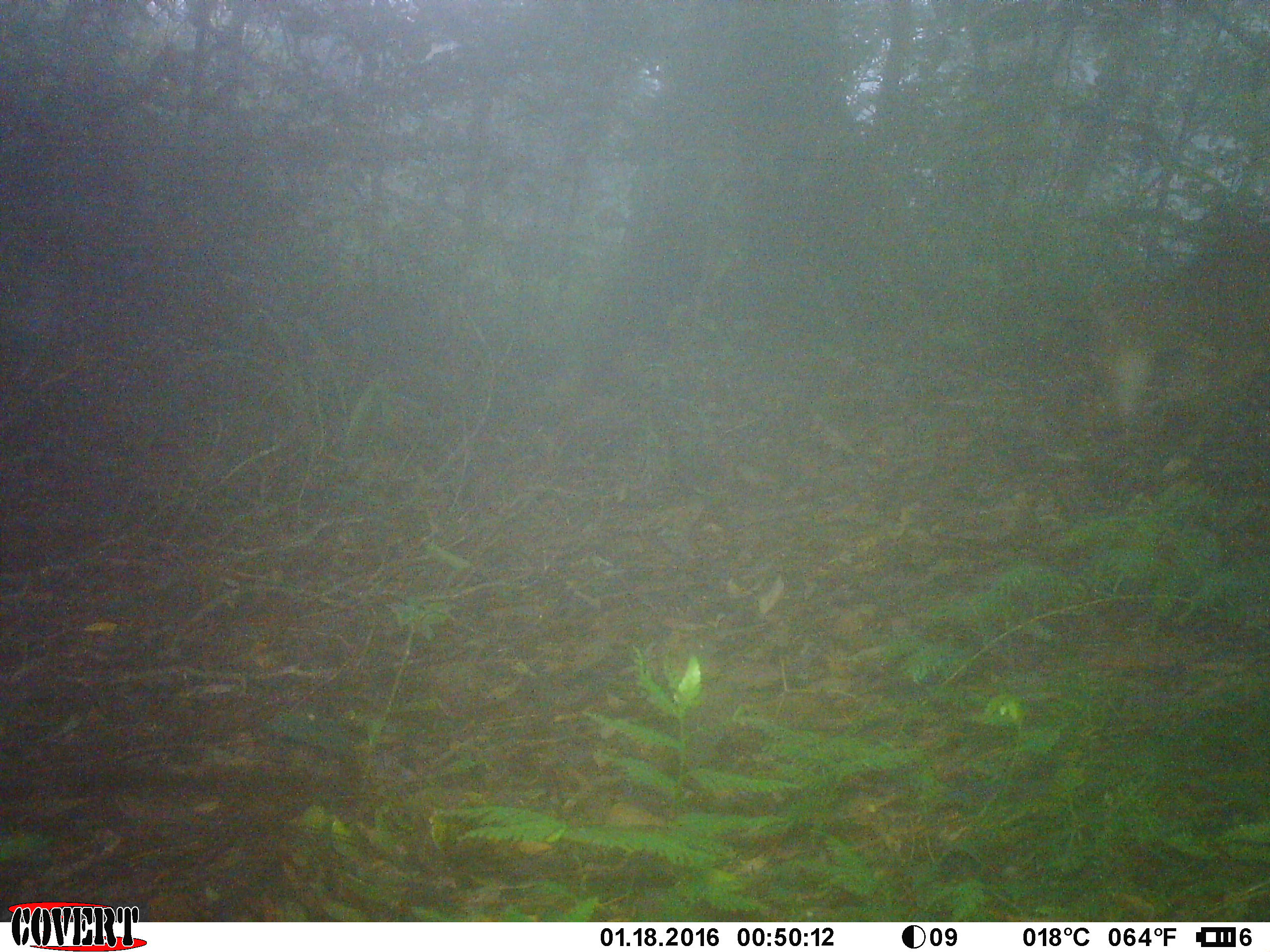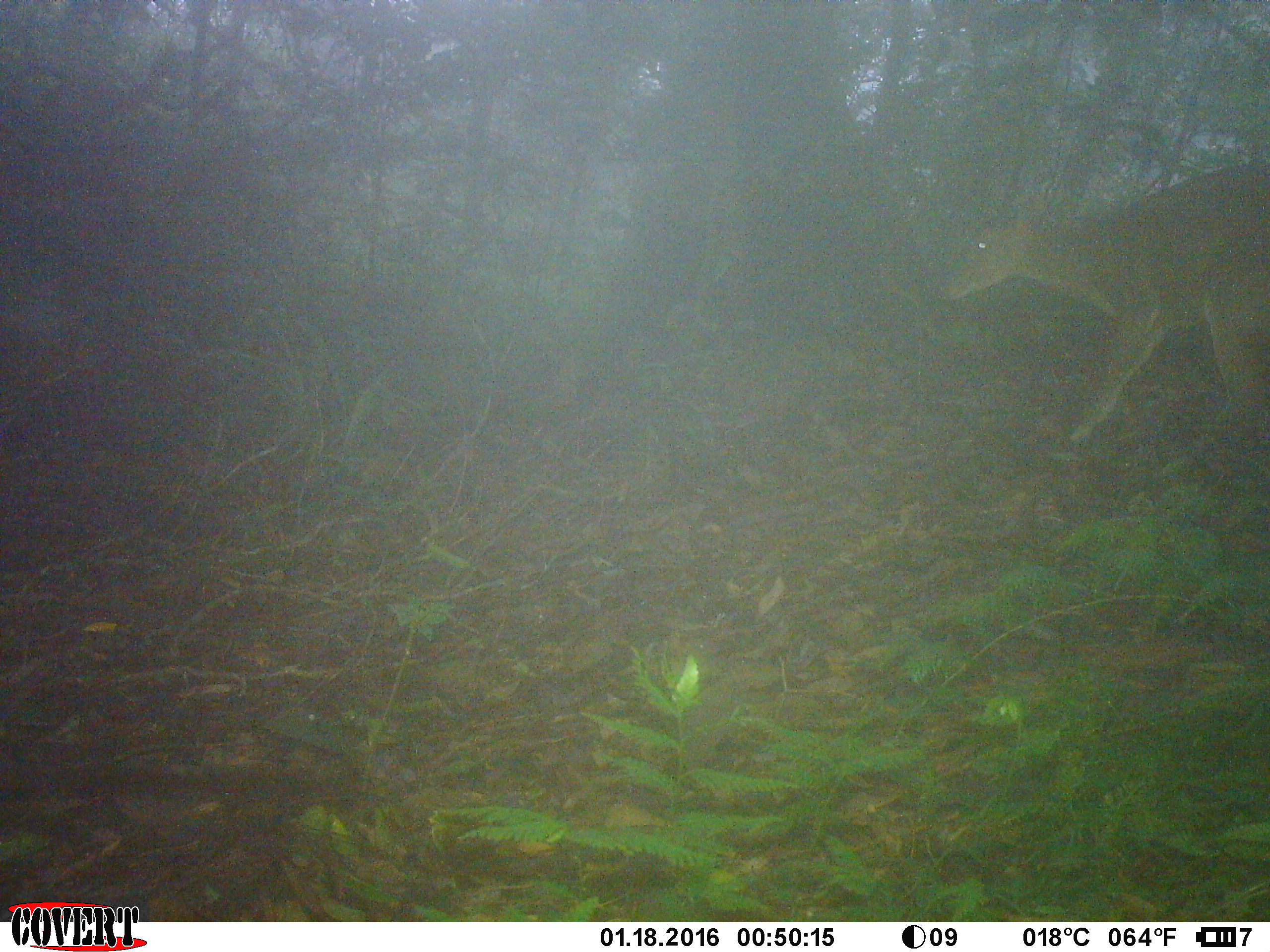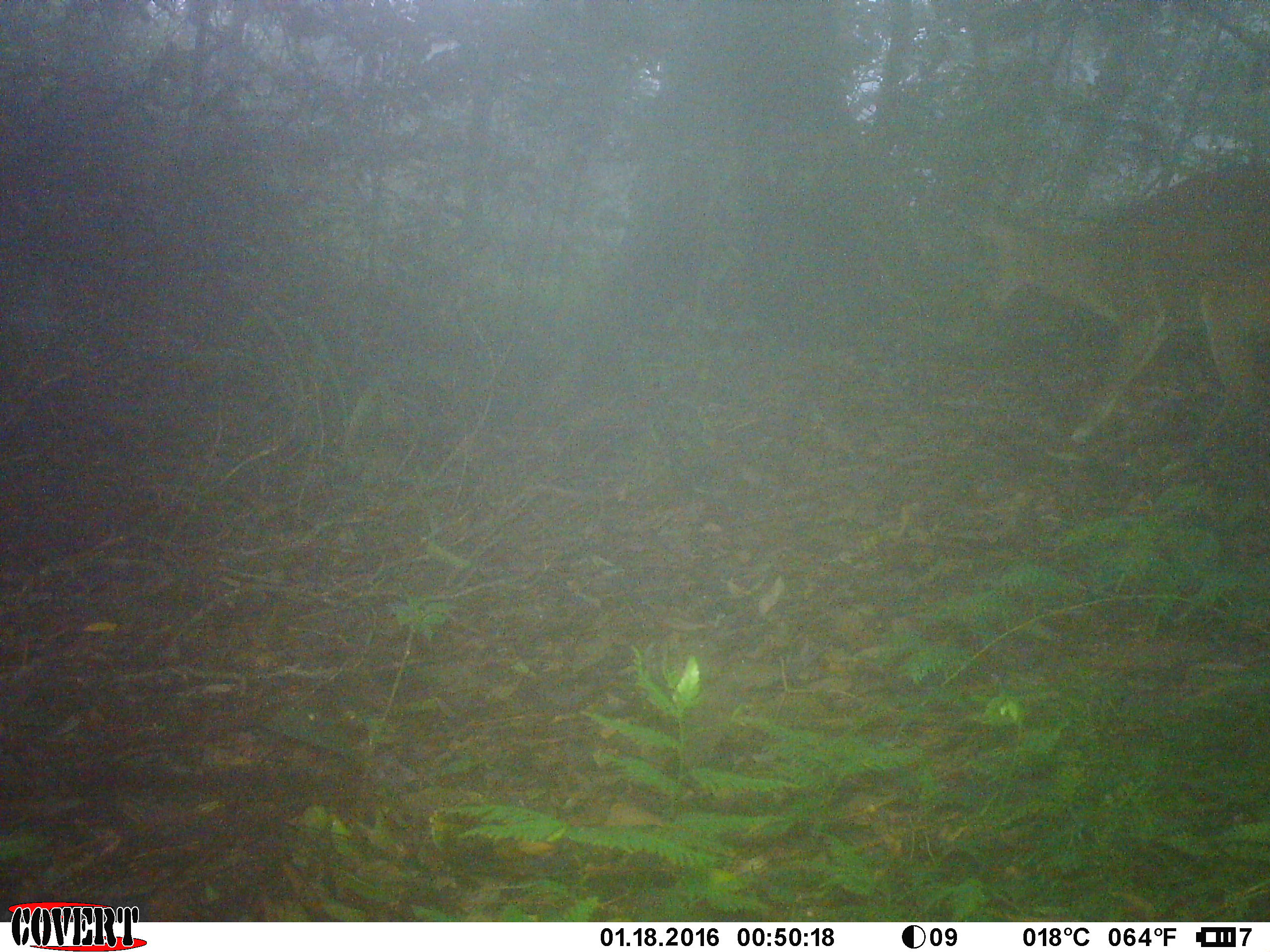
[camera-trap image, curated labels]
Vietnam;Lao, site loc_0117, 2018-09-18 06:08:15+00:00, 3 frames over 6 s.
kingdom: Animalia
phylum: Chordata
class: Mammalia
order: Artiodactyla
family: Cervidae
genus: Muntiacus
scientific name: Muntiacus vuquangensis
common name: large-antlered muntjac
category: large antlered muntjac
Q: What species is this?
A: Large antlered muntjac (large-antlered muntjac) (Muntiacus vuquangensis).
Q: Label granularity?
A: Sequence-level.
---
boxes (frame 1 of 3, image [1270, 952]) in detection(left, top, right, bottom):
large antlered muntjac: detection(1079, 234, 1270, 473)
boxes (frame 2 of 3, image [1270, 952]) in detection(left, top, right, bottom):
large antlered muntjac: detection(941, 160, 1270, 444)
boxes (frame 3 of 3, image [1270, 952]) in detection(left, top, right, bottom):
large antlered muntjac: detection(977, 164, 1270, 447)